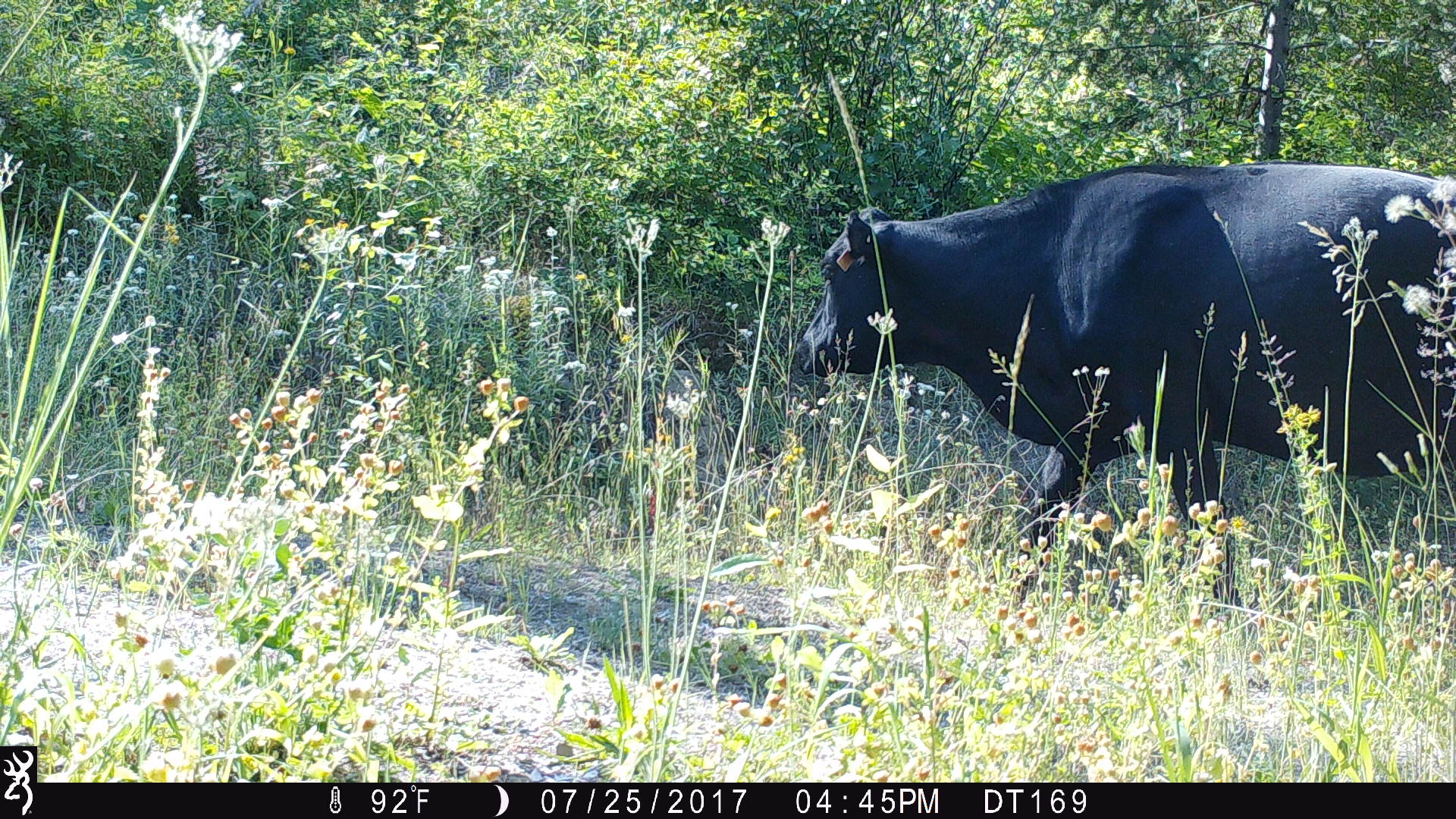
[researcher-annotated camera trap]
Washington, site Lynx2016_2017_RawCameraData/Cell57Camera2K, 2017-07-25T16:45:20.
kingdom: Animalia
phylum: Chordata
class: Mammalia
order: Artiodactyla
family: Bovidae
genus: Bos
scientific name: Bos taurus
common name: domestic cattle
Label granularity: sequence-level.